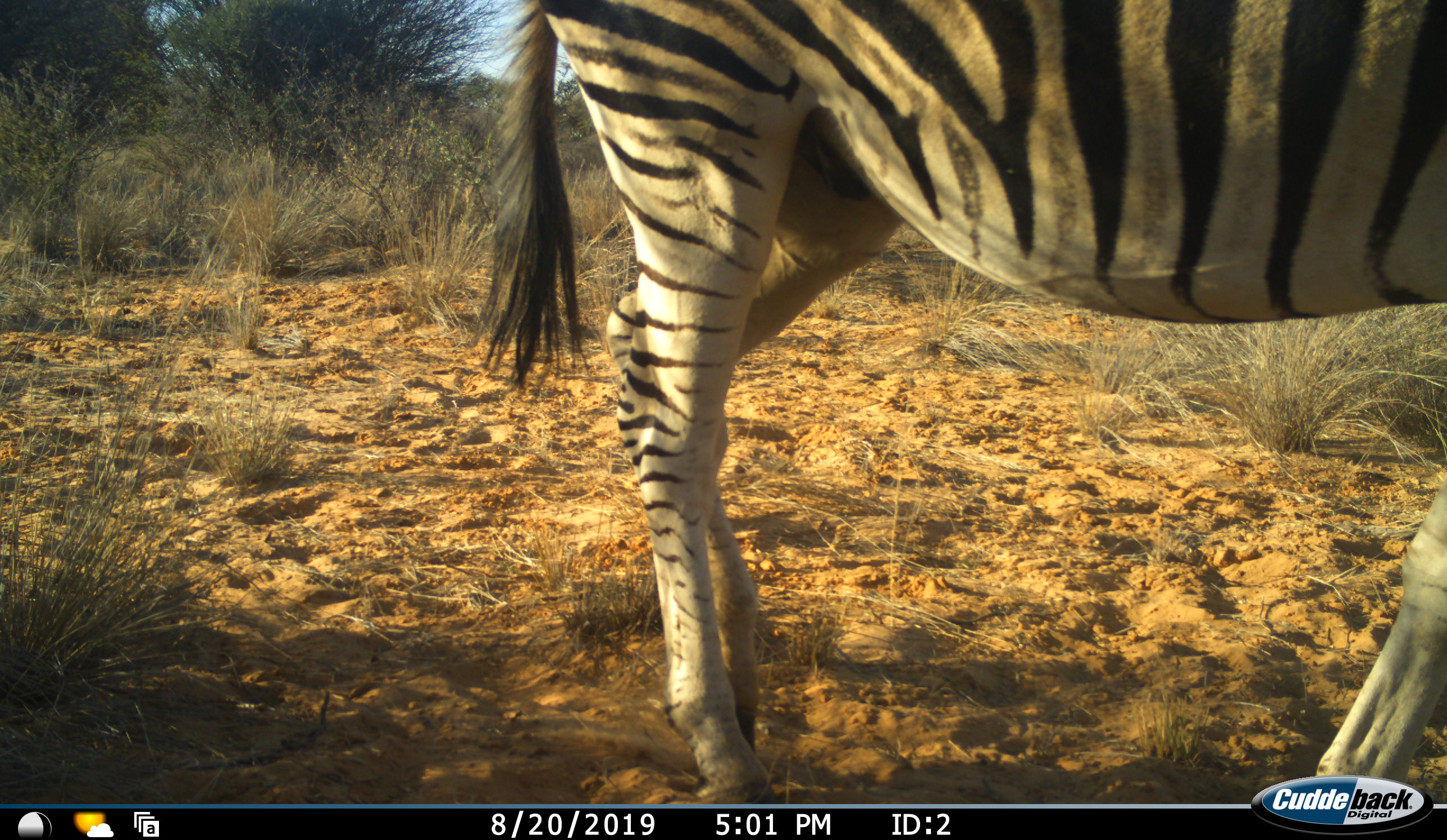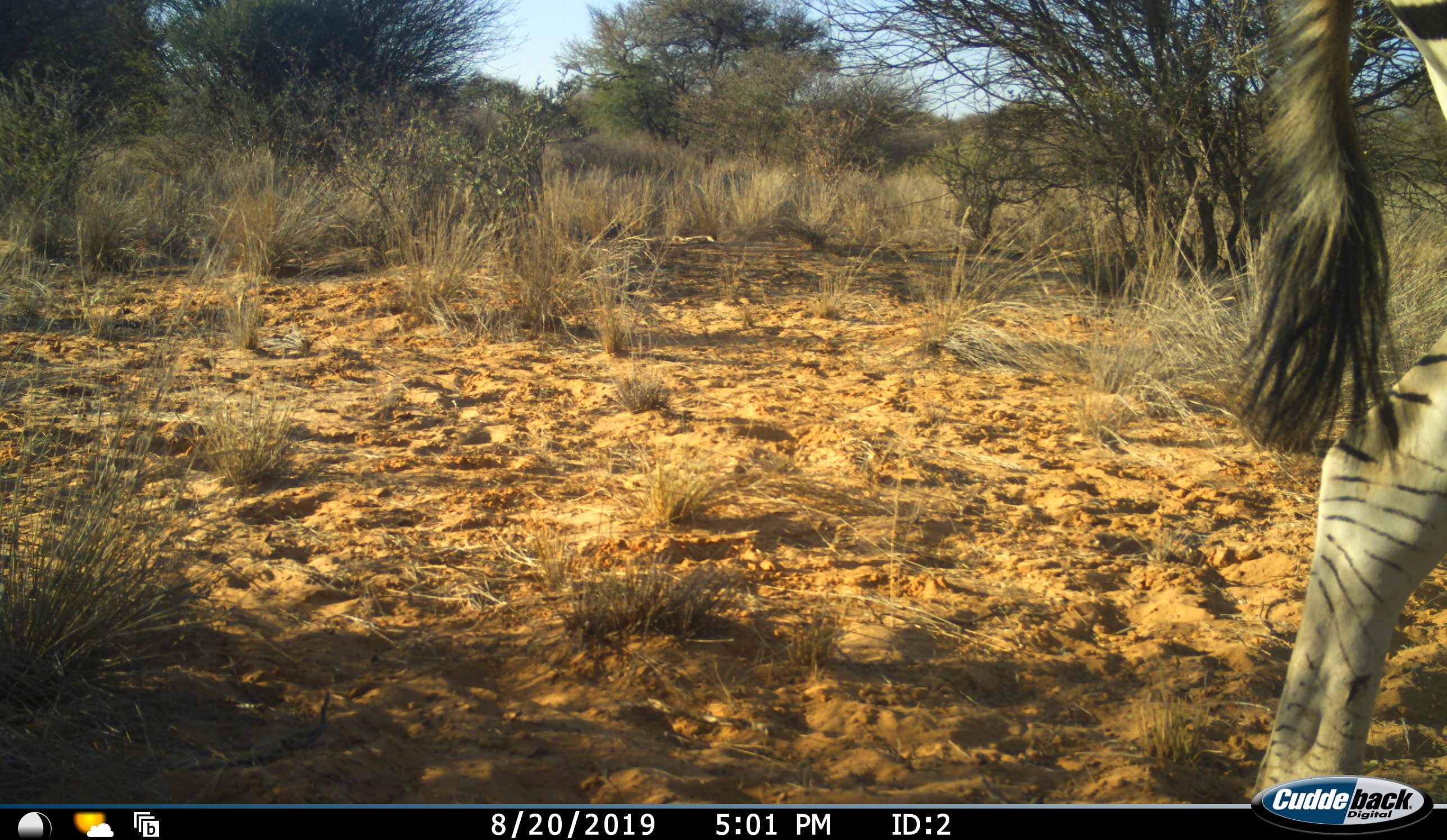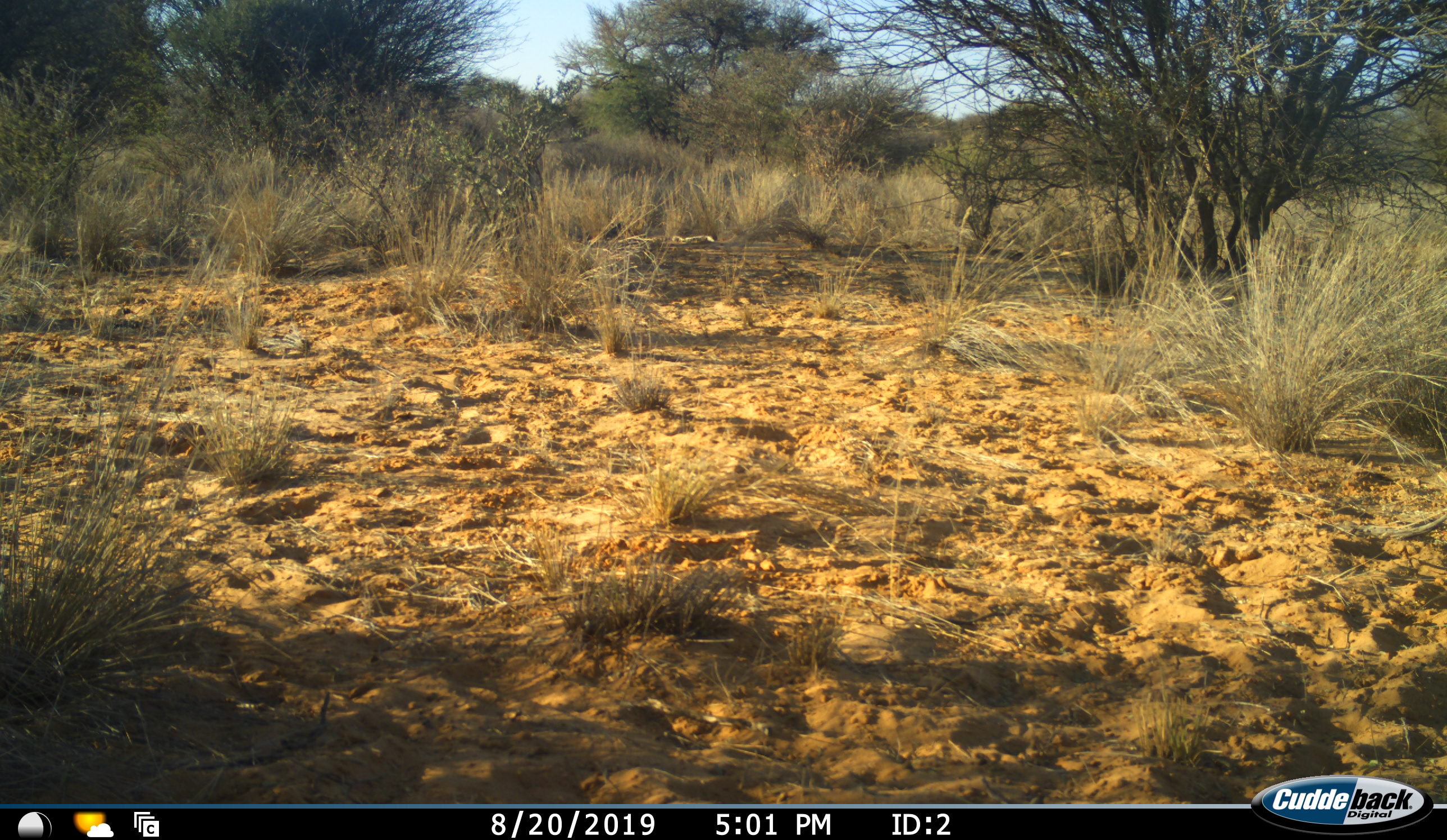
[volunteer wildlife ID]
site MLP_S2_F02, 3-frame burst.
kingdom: Animalia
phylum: Chordata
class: Mammalia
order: Perissodactyla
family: Equidae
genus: Equus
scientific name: Equus quagga burchellii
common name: burchell's zebra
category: zebraburchells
Zebraburchells (burchell's zebra) (Equus quagga burchellii), count 1. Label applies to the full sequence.